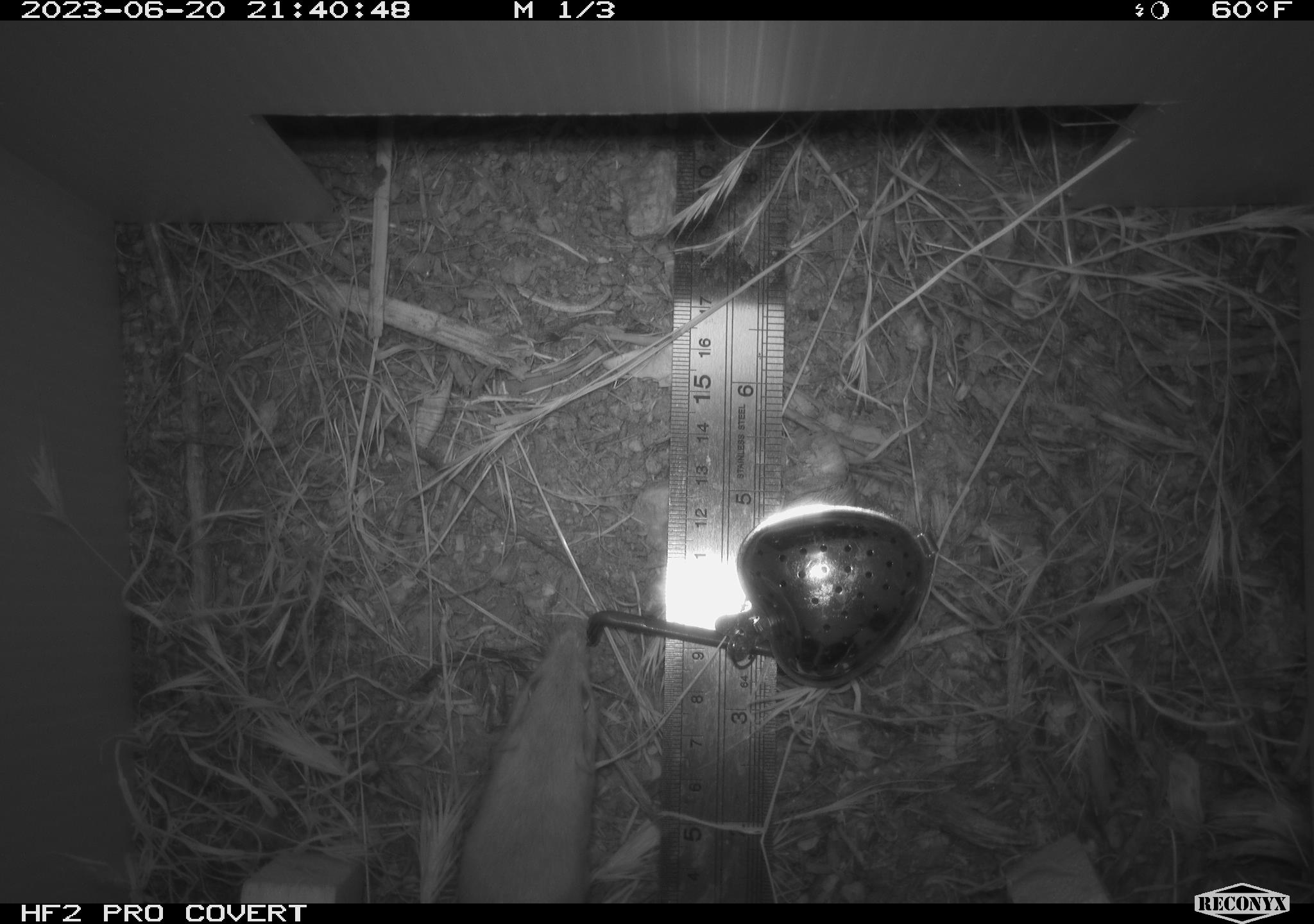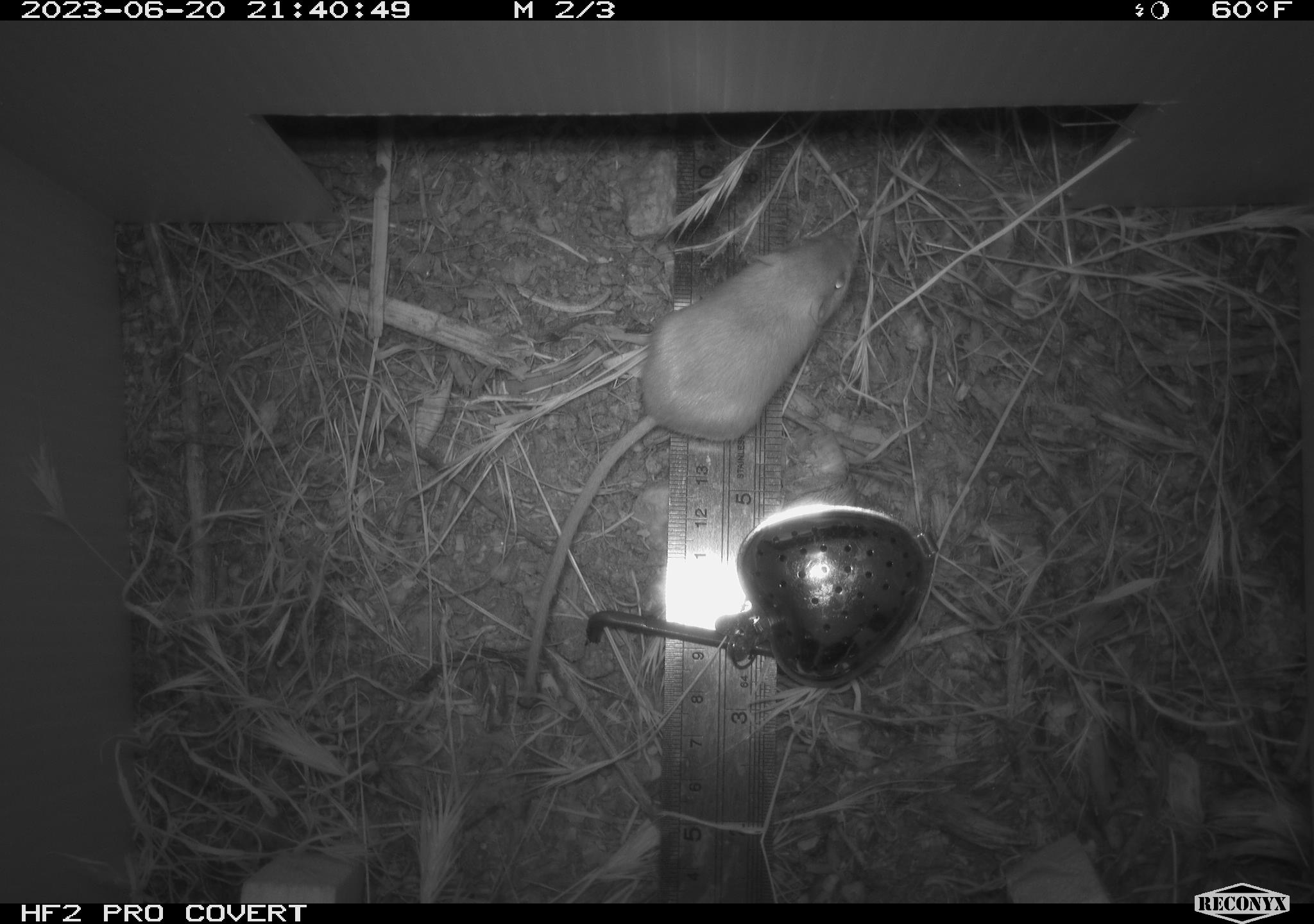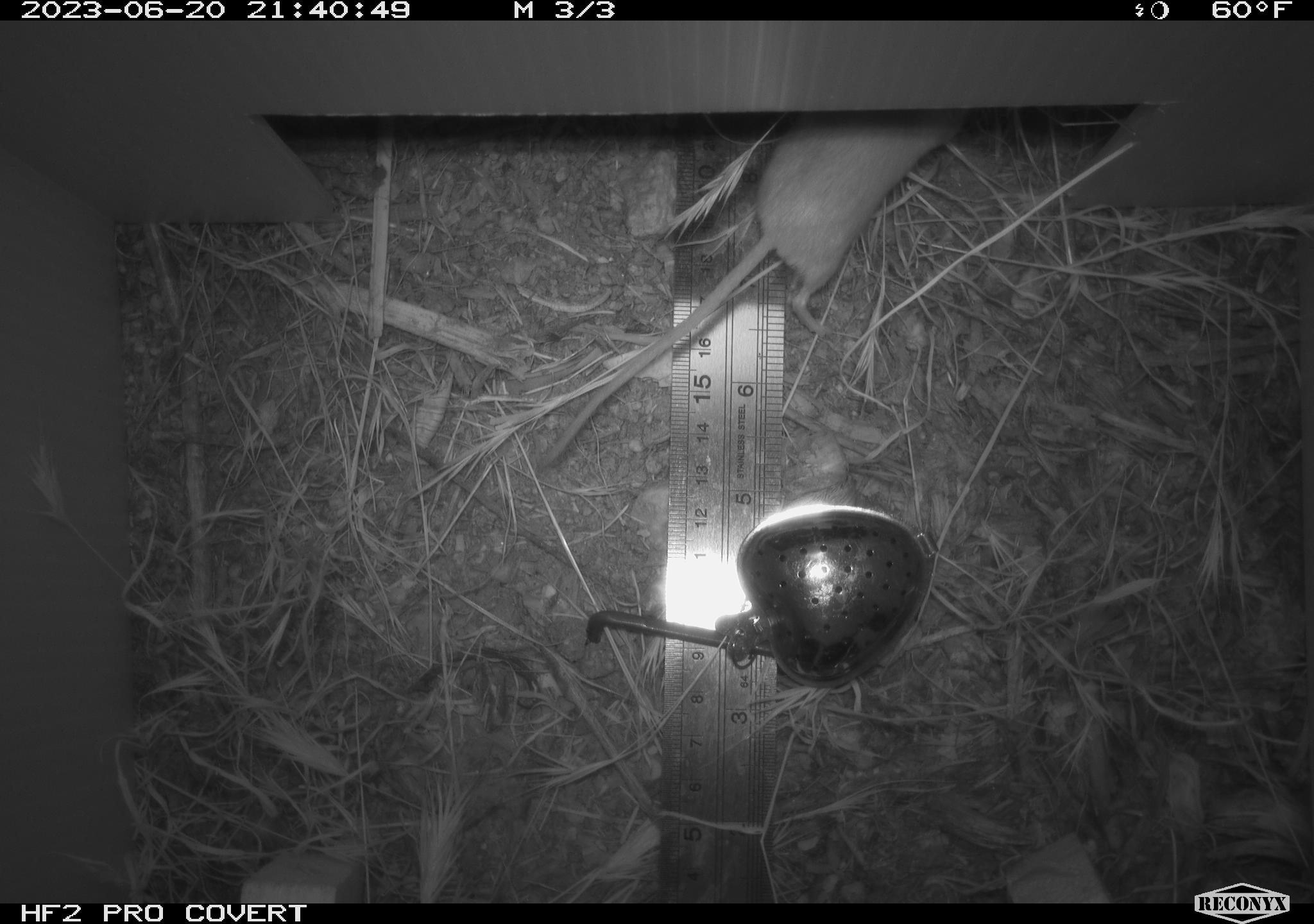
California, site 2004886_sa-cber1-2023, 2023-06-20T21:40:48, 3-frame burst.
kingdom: Animalia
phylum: Chordata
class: Mammalia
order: Rodentia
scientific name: Rodentia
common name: mouse species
Mouse species (Rodentia).